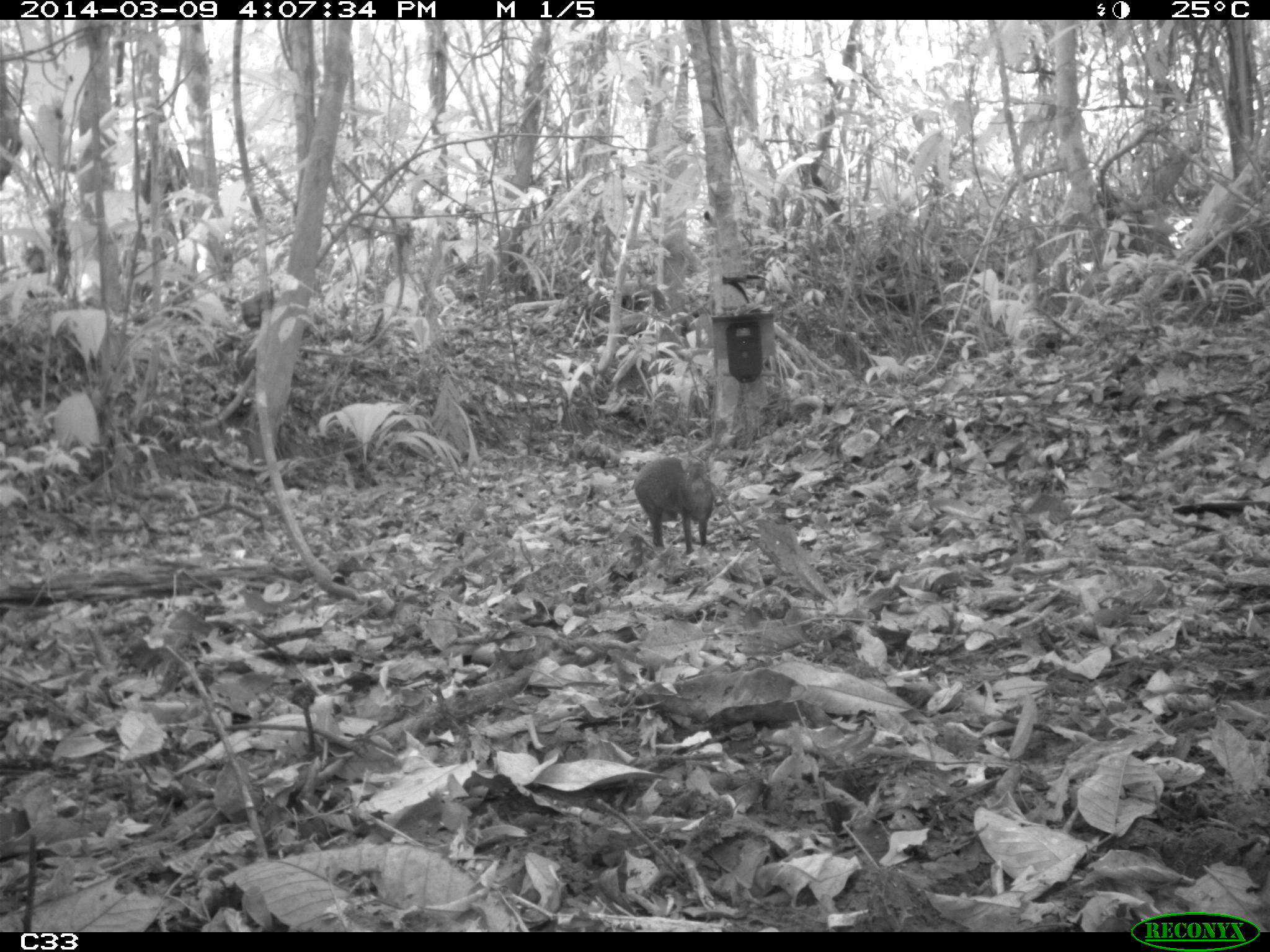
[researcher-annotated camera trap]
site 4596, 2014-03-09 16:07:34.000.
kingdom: Animalia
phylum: Chordata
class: Mammalia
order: Rodentia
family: Dasyproctidae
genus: Dasyprocta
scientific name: Dasyprocta leporina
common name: red-rumped agouti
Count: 1.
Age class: adult.